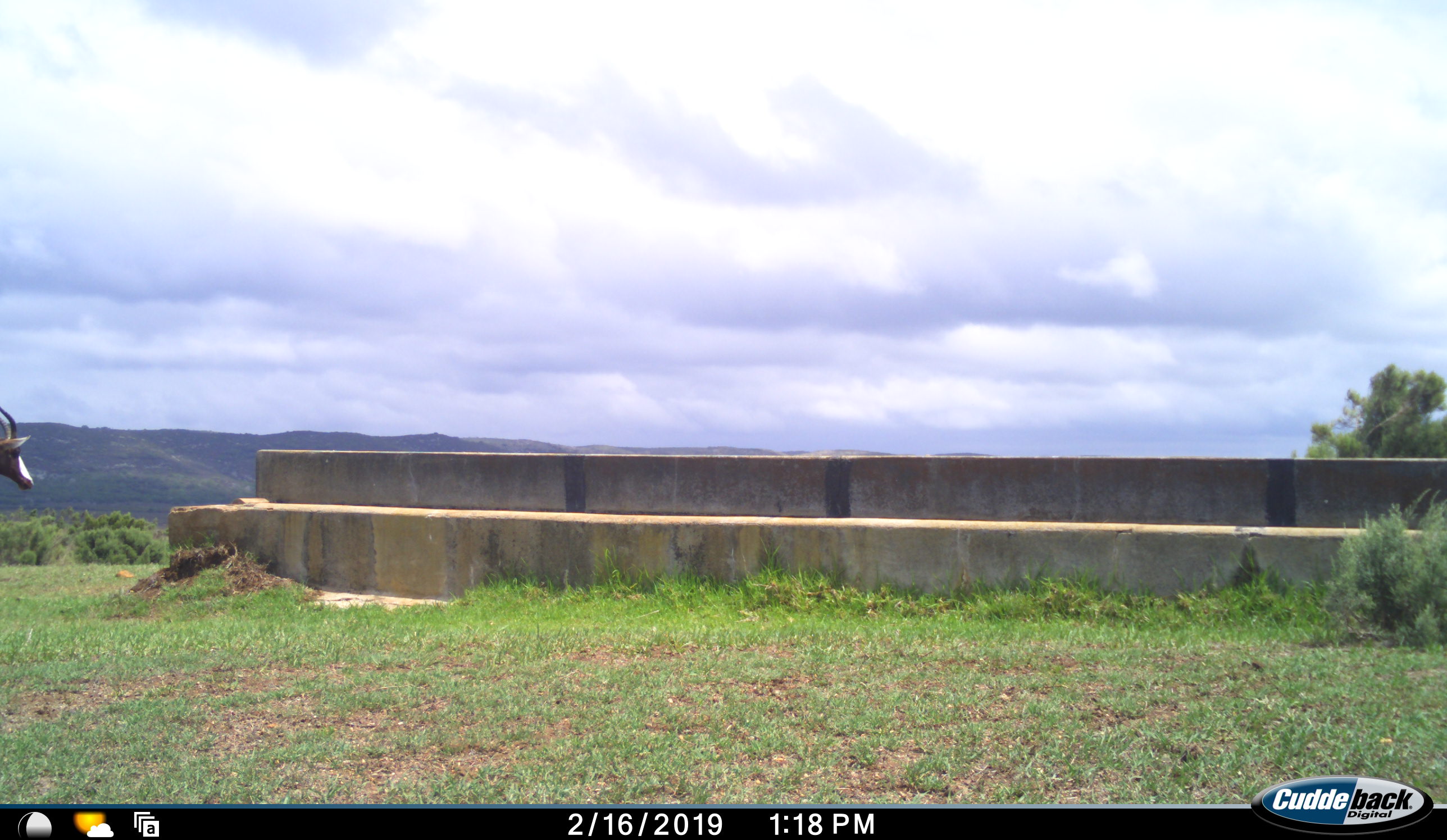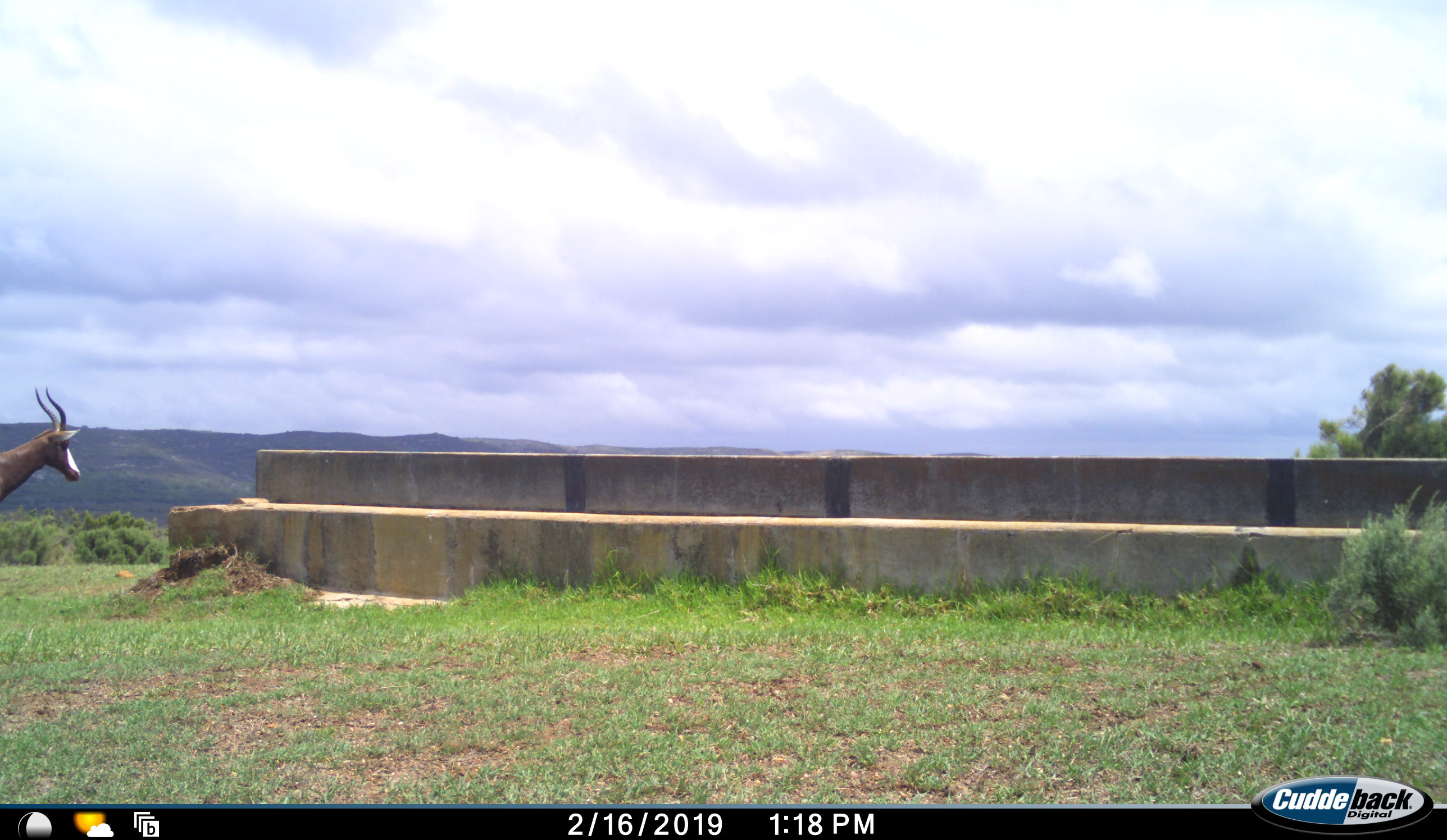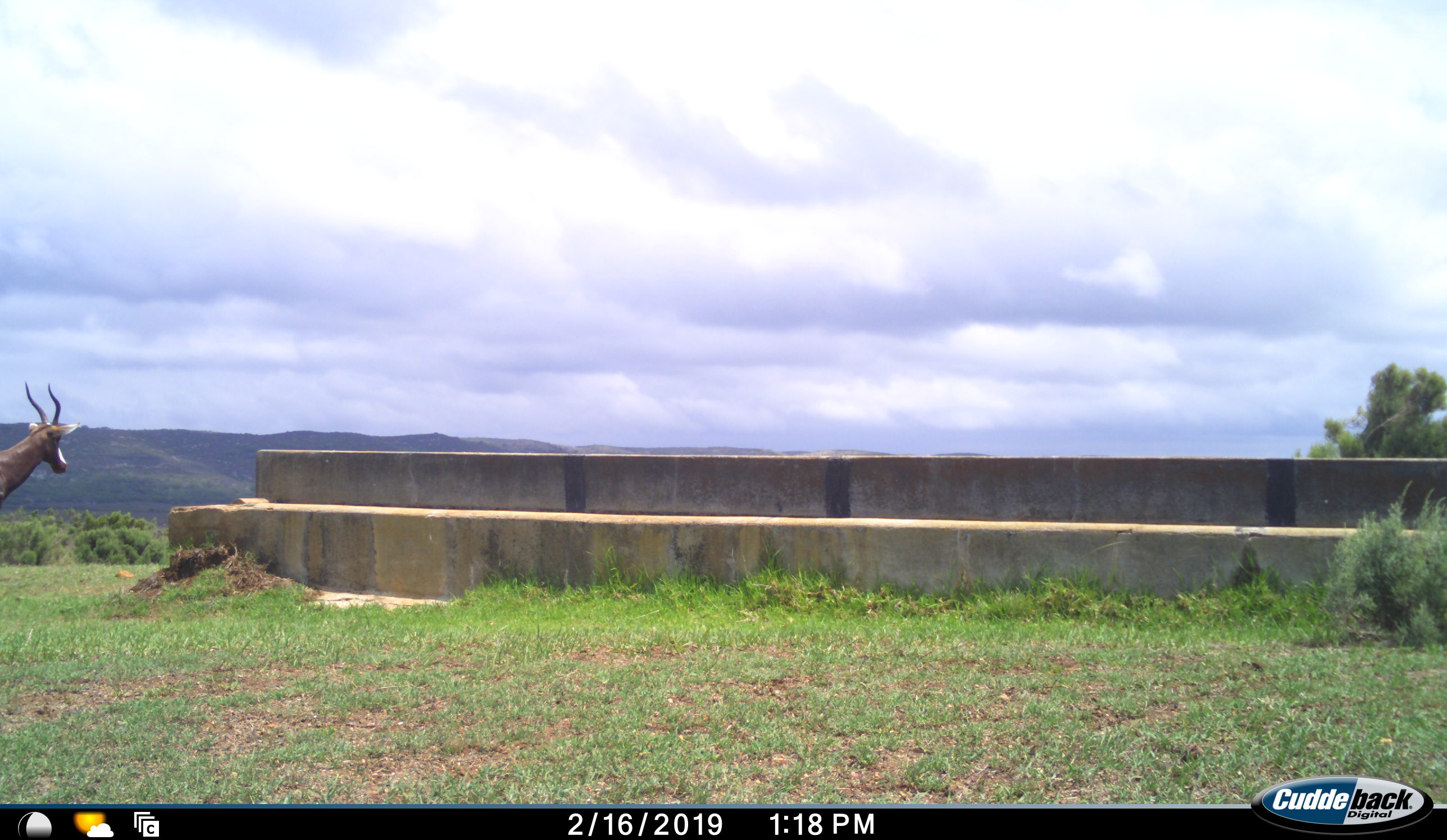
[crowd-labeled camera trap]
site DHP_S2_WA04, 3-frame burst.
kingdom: Animalia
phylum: Chordata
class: Mammalia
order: Artiodactyla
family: Bovidae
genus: Damaliscus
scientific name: Damaliscus pygargus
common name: bontebok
Bontebok (Damaliscus pygargus), count 1. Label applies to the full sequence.